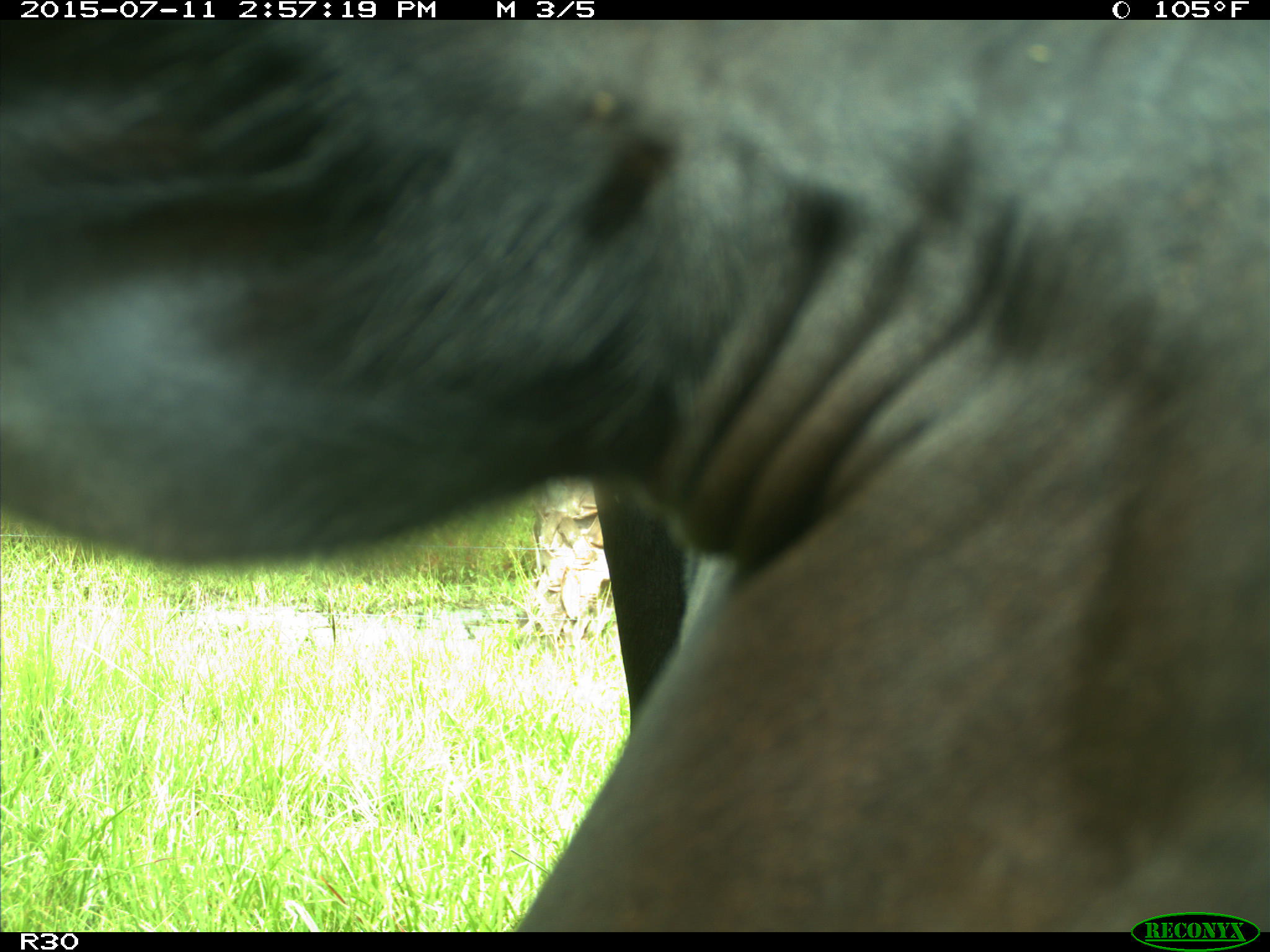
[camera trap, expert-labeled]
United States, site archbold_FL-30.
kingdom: Animalia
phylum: Chordata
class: Mammalia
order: Artiodactyla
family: Bovidae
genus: Bos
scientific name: Bos taurus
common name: domestic cow